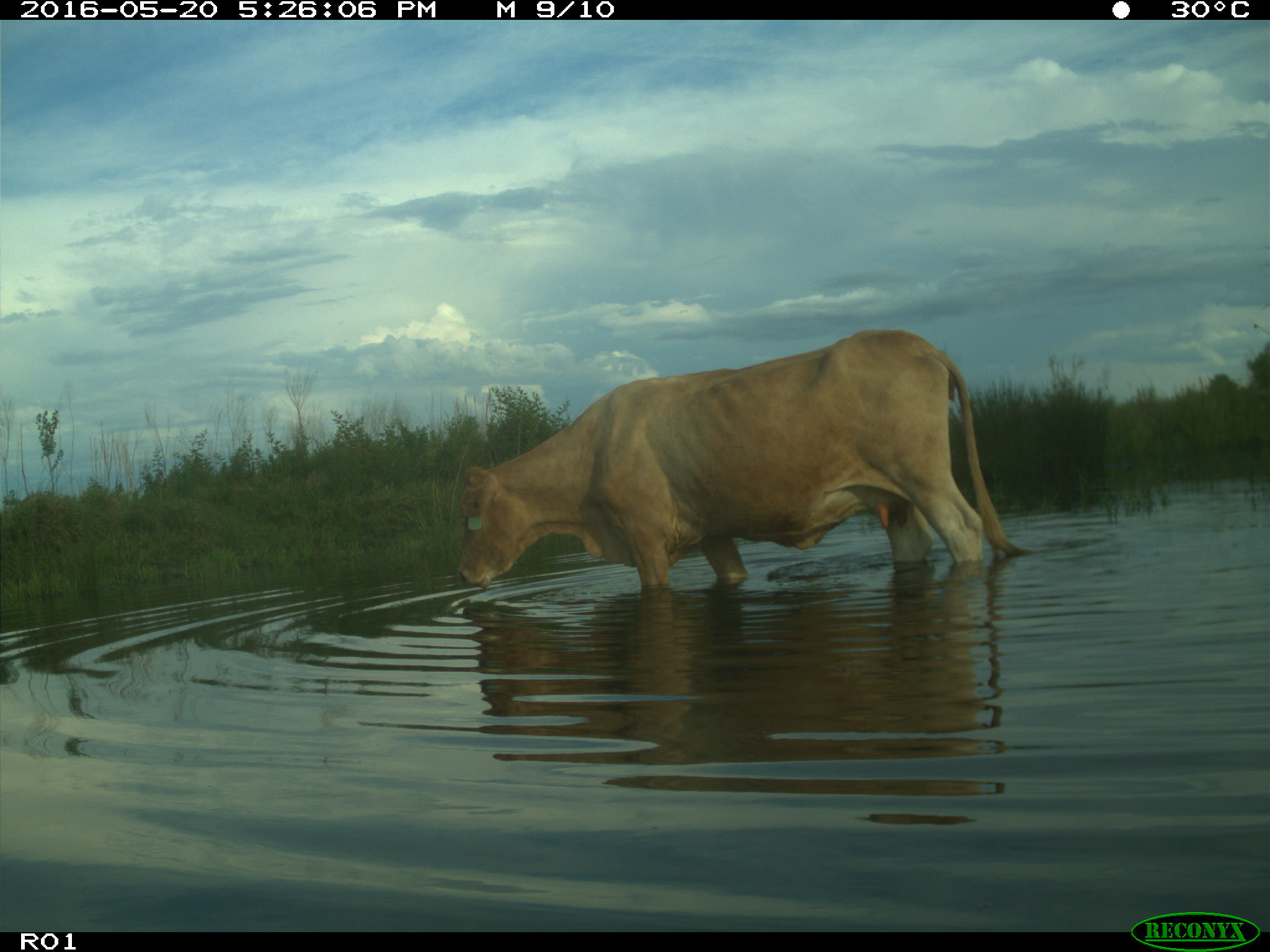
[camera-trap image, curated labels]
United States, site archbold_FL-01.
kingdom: Animalia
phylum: Chordata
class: Mammalia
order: Artiodactyla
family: Bovidae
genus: Bos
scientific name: Bos taurus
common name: domestic cow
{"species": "Bos taurus (domestic cow)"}